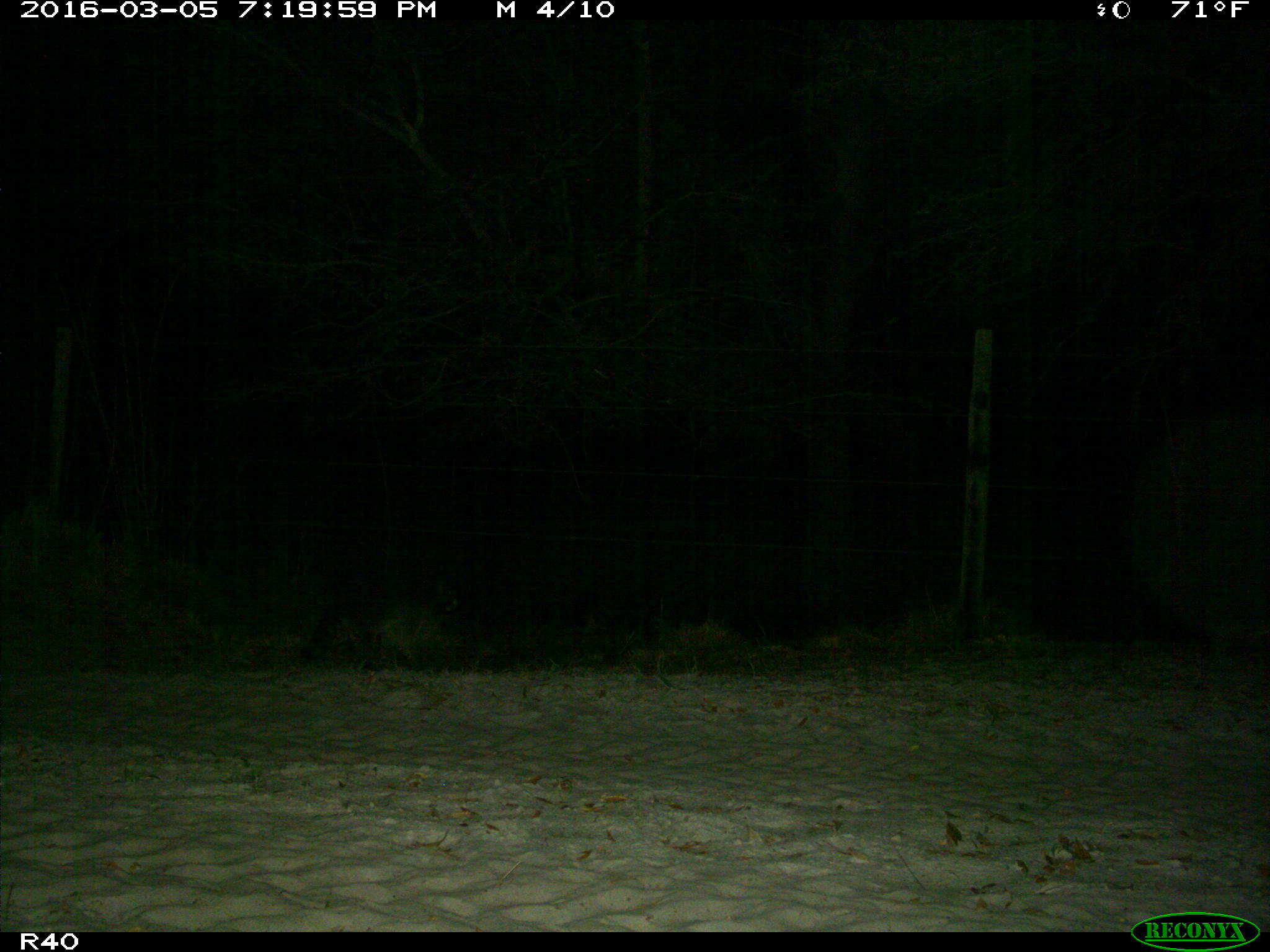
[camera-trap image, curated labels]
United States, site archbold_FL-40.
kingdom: Animalia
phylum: Chordata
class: Mammalia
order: Carnivora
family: Procyonidae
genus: Procyon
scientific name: Procyon lotor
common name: common raccoon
Procyon lotor (common raccoon).